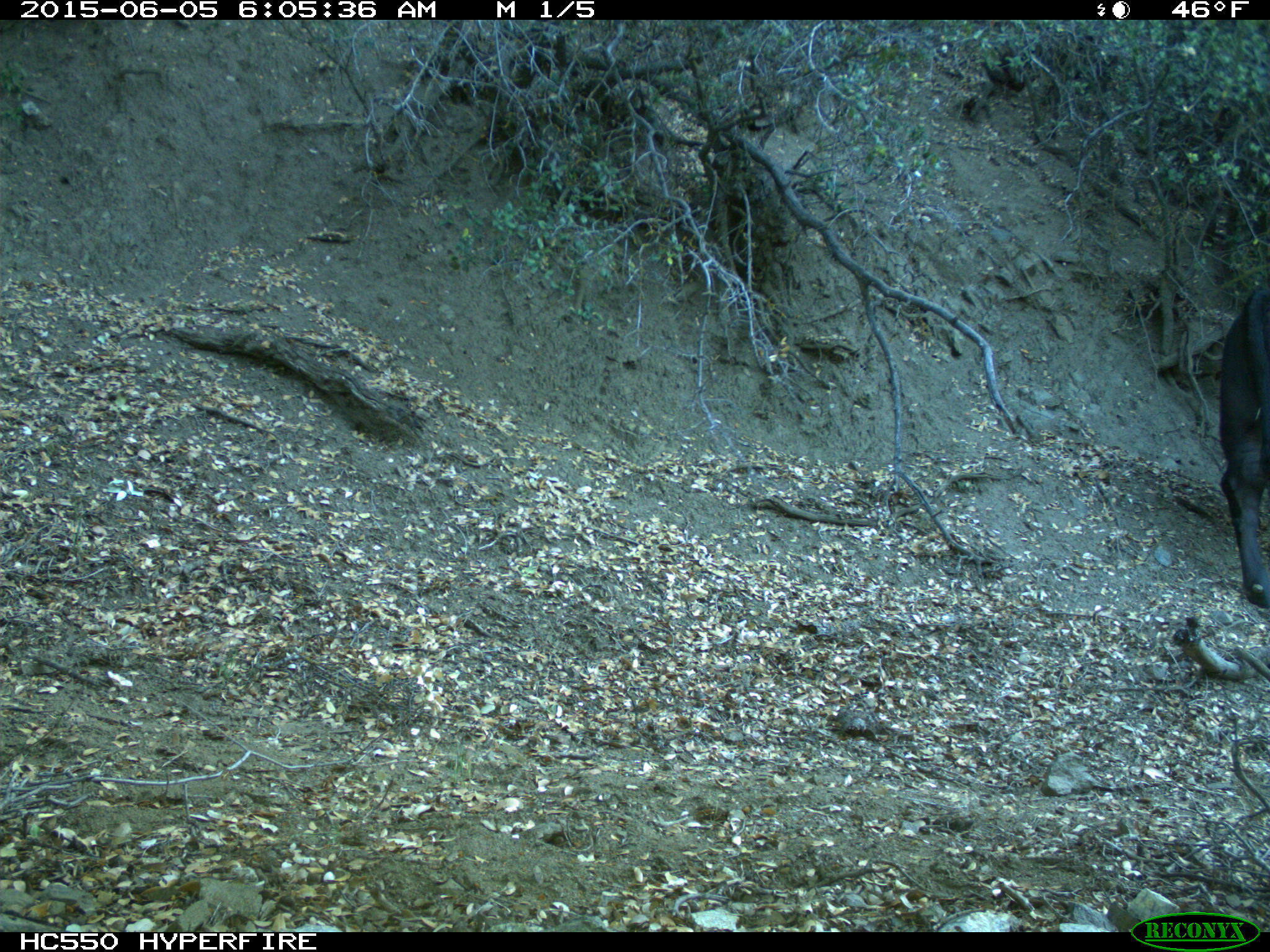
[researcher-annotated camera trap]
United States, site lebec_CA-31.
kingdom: Animalia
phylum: Chordata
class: Mammalia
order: Artiodactyla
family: Bovidae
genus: Bos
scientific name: Bos taurus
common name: domestic cow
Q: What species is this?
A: Bos taurus (domestic cow).